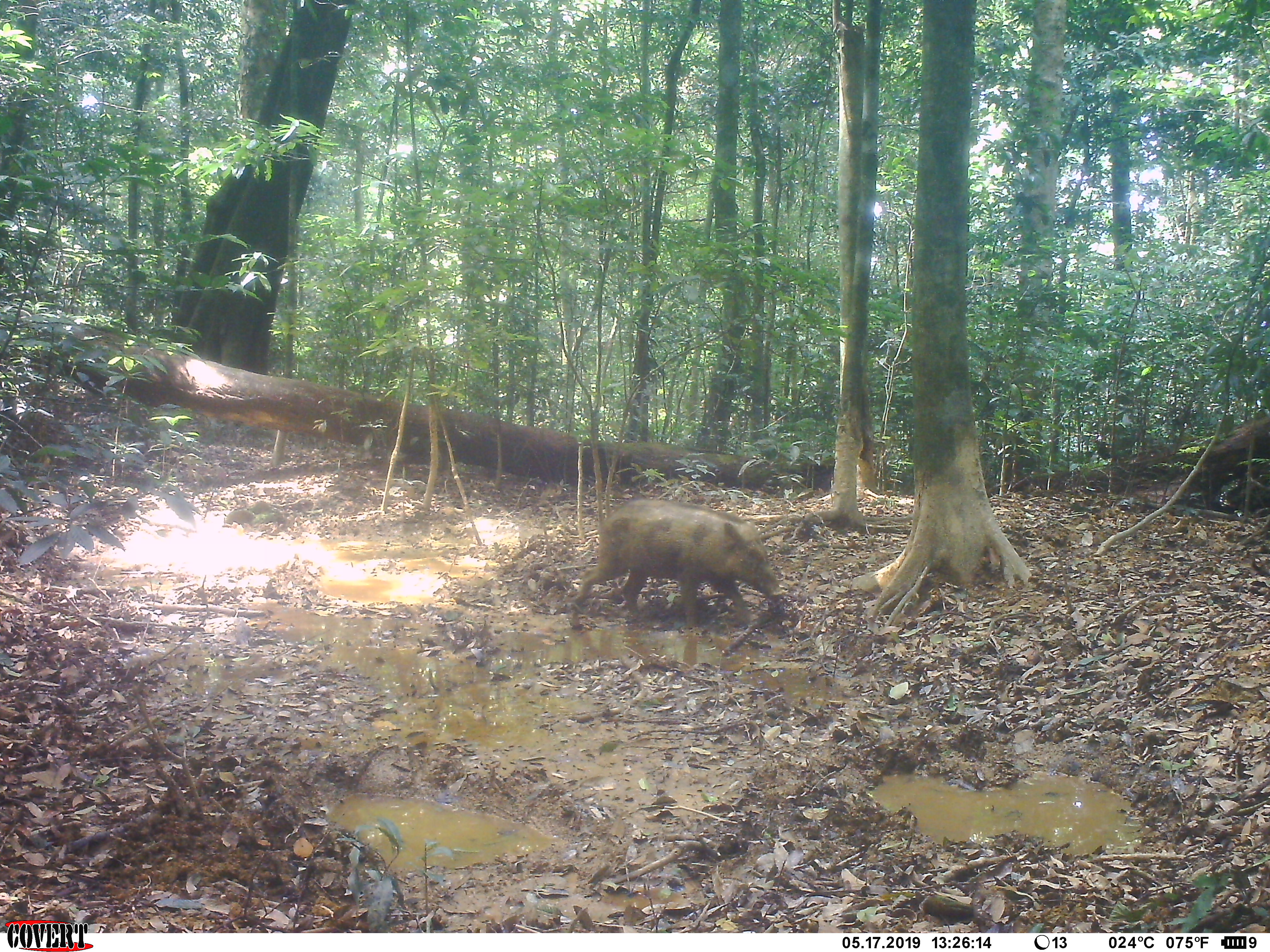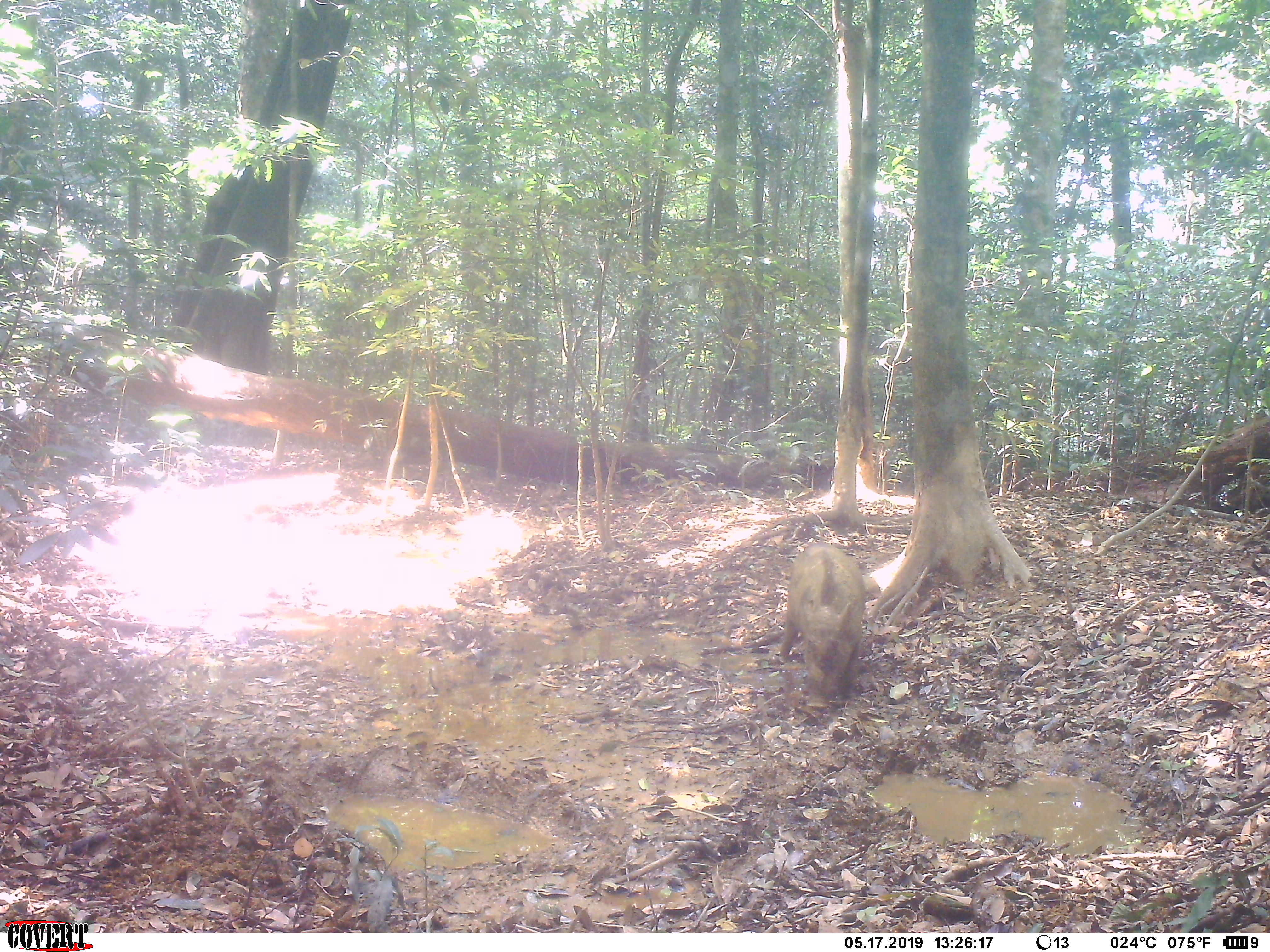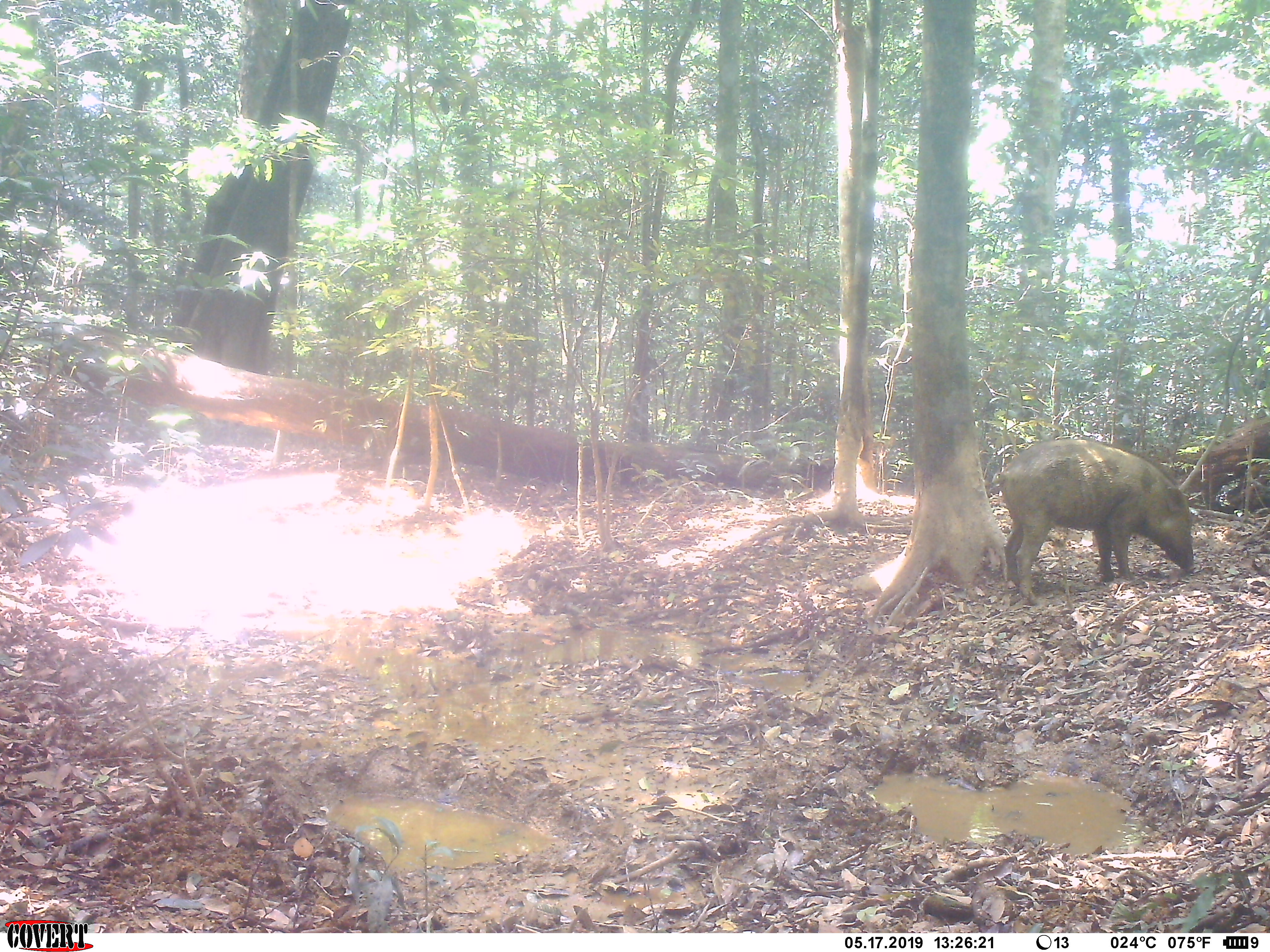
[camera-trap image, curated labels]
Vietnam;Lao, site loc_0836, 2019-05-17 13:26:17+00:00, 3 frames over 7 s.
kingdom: Animalia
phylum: Chordata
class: Mammalia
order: Artiodactyla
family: Suidae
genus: Sus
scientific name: Sus scrofa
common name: eurasian wild pig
Eurasian wild pig (Sus scrofa). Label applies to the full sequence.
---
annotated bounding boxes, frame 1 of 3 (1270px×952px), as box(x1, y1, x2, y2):
eurasian wild pig: box(571, 499, 783, 626)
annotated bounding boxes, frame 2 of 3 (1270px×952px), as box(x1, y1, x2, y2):
eurasian wild pig: box(779, 540, 866, 709)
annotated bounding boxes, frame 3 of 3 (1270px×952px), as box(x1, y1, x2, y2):
eurasian wild pig: box(997, 437, 1195, 605)